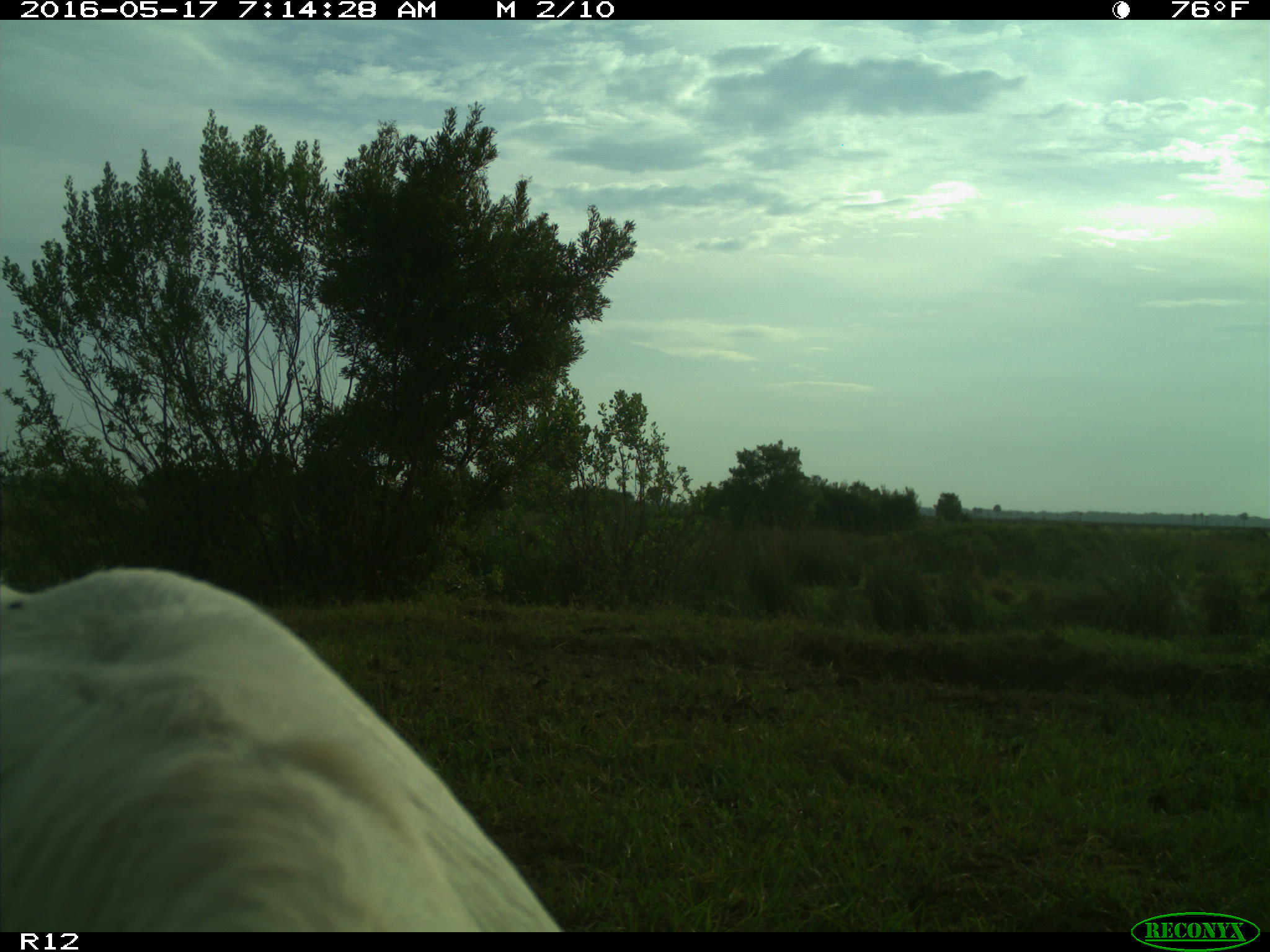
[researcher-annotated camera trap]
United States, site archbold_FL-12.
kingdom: Animalia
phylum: Chordata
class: Mammalia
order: Artiodactyla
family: Bovidae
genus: Bos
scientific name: Bos taurus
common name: domestic cow